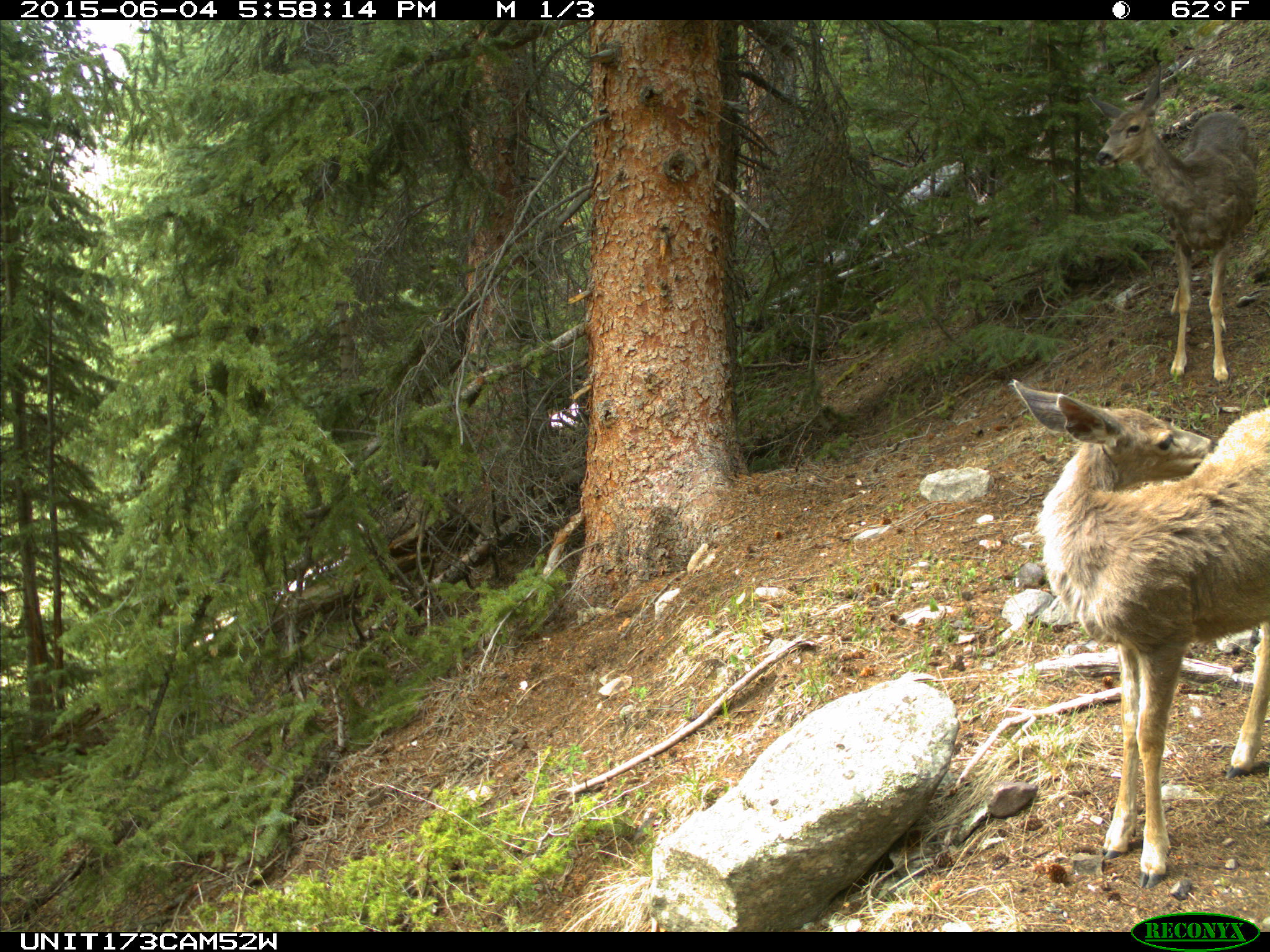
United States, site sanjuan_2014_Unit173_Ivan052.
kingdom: Animalia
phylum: Chordata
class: Mammalia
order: Artiodactyla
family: Cervidae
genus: Odocoileus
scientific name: Odocoileus hemionus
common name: mule deer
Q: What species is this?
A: Odocoileus hemionus (mule deer).